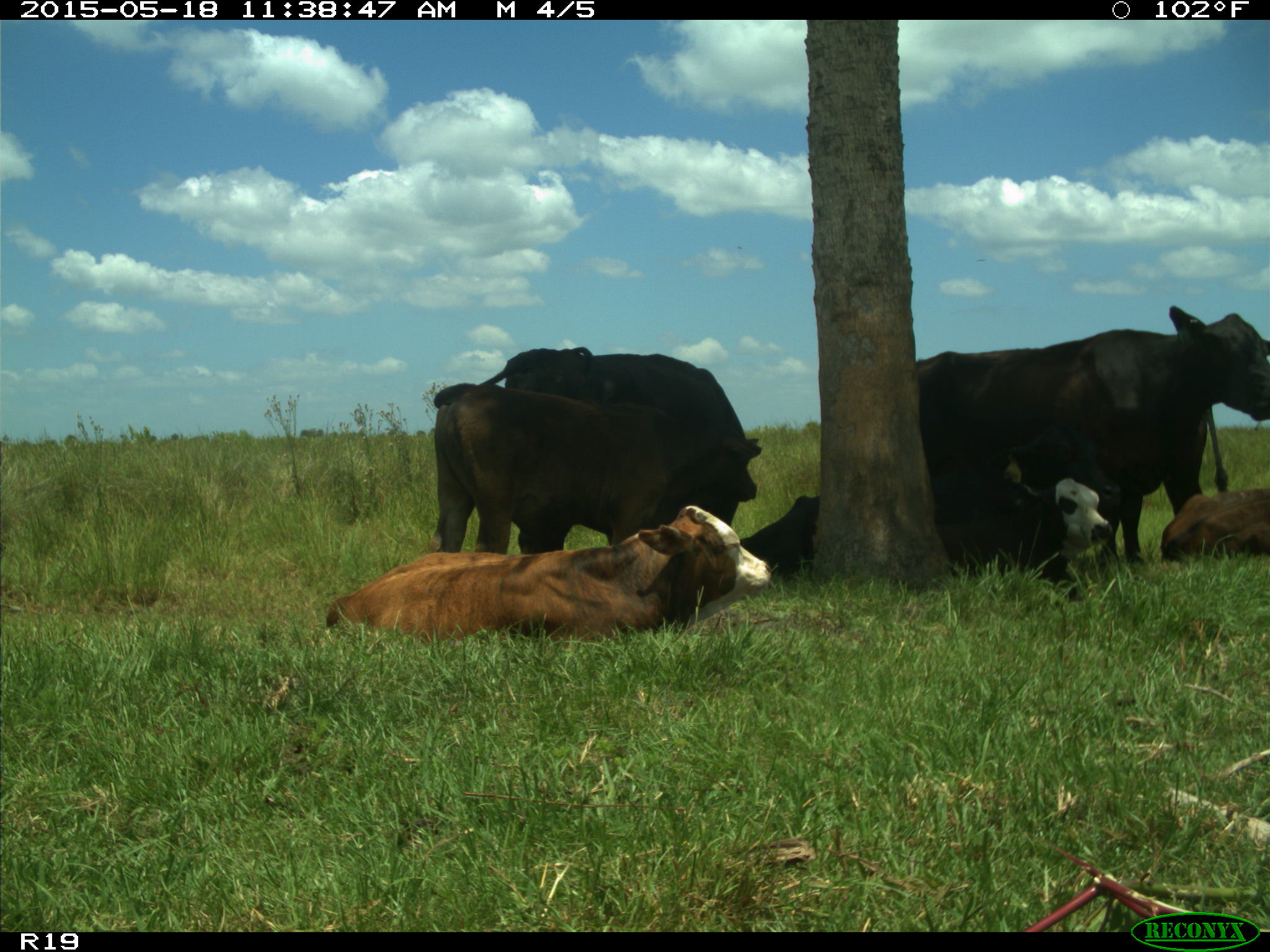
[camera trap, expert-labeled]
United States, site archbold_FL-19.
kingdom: Animalia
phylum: Chordata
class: Mammalia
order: Artiodactyla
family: Bovidae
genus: Bos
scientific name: Bos taurus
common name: domestic cow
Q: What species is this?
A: Bos taurus (domestic cow).